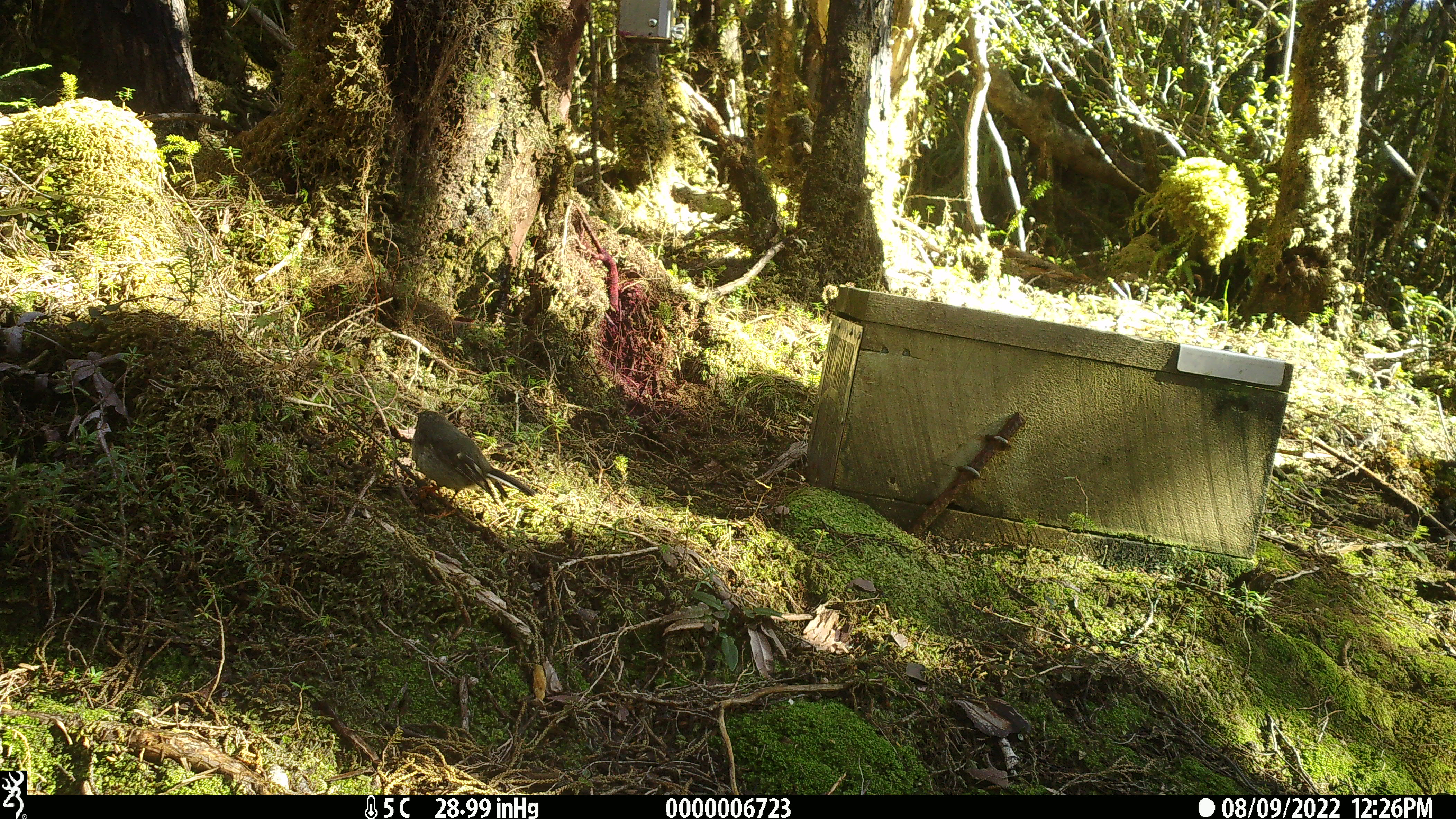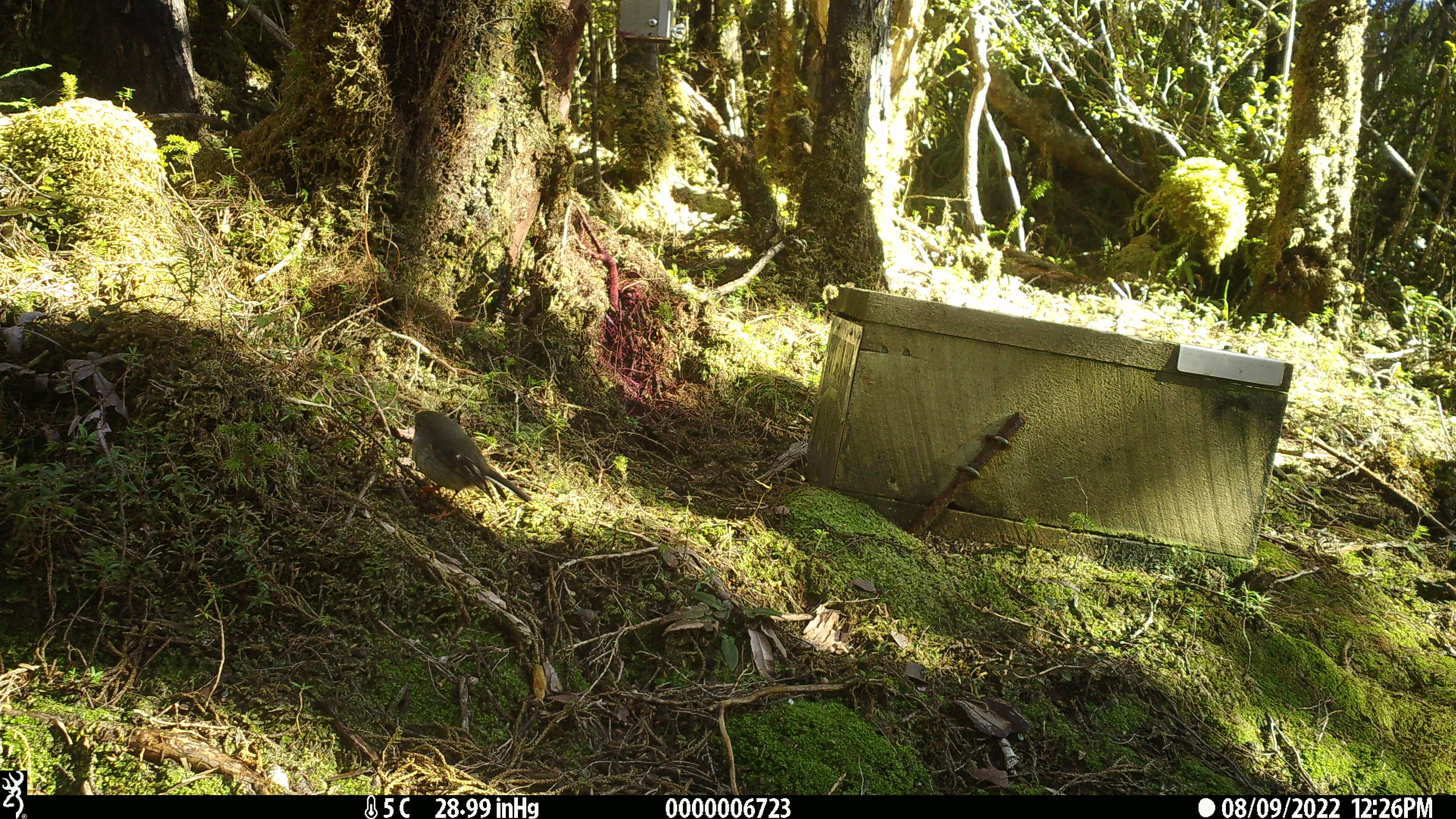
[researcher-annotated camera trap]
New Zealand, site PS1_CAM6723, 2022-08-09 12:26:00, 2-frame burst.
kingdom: Animalia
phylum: Chordata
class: Aves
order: Passeriformes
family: Petroicidae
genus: Petroica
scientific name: Petroica macrocephala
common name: tomtit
Tomtit (Petroica macrocephala).